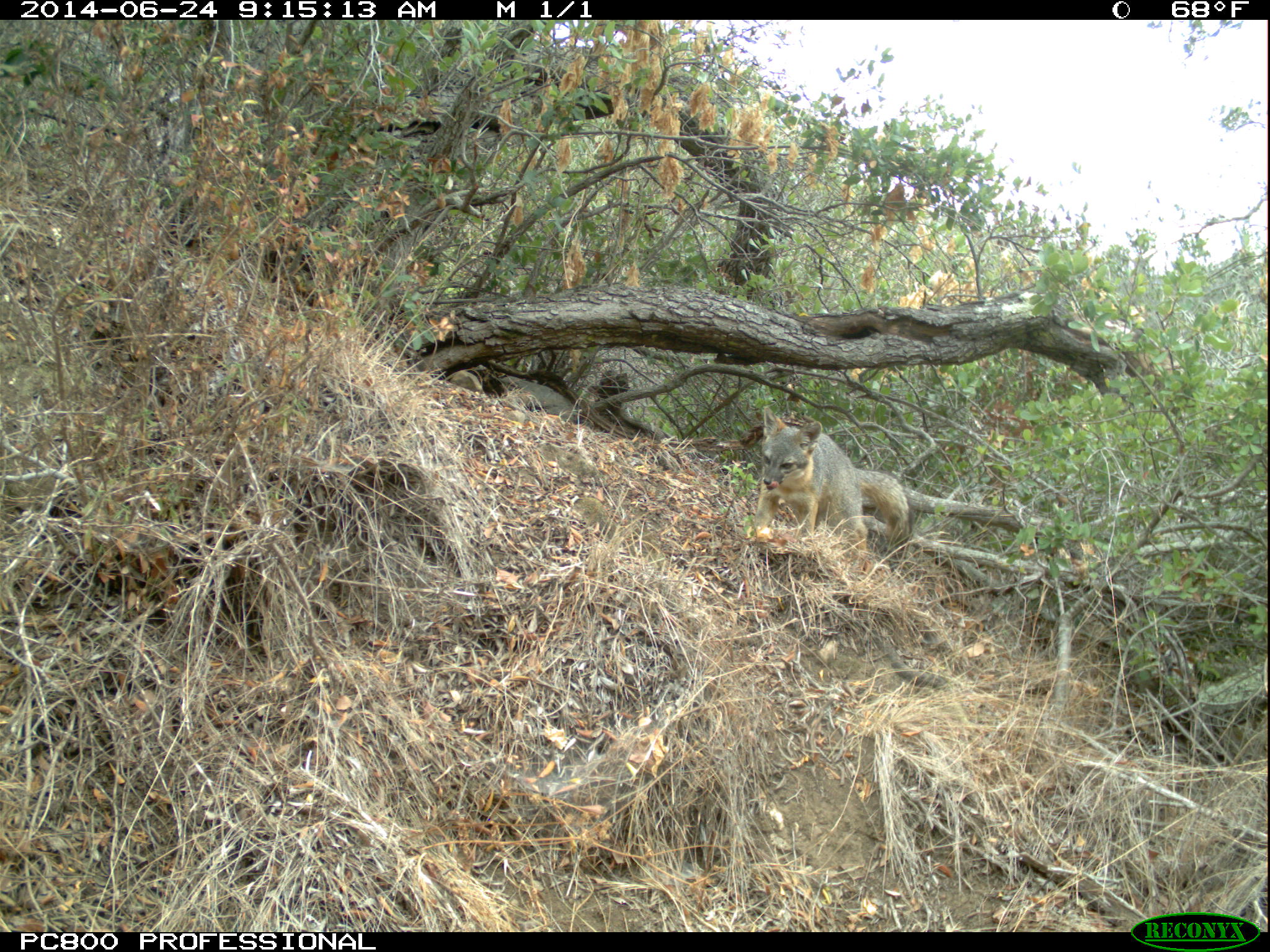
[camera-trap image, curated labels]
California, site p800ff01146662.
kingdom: Animalia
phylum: Chordata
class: Mammalia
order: Carnivora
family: Canidae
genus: Urocyon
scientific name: Urocyon littoralis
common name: island fox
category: fox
Fox (island fox) (Urocyon littoralis).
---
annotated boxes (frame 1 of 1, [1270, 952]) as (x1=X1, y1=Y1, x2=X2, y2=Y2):
fox: (x1=753, y1=406, x2=913, y2=552)